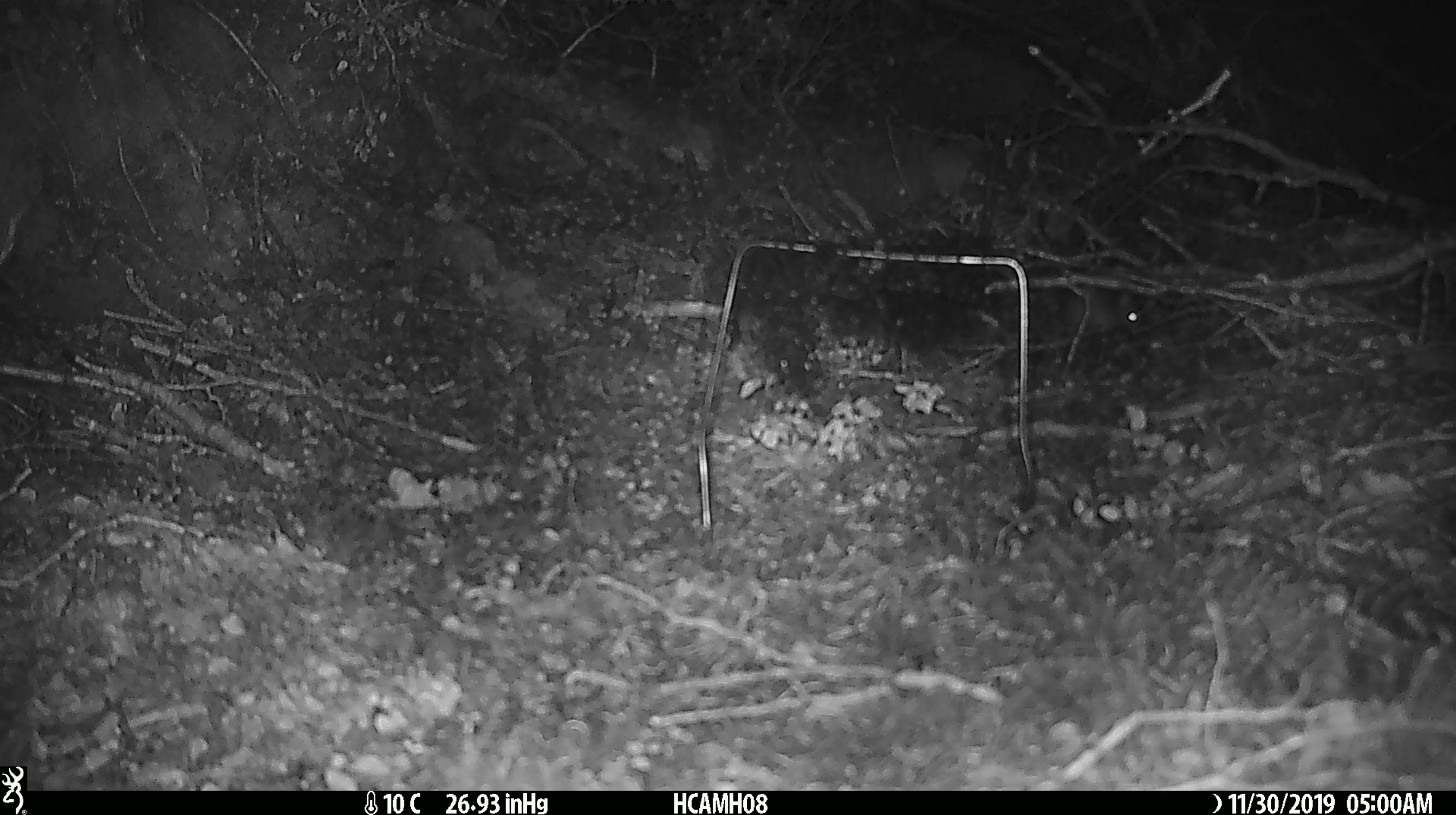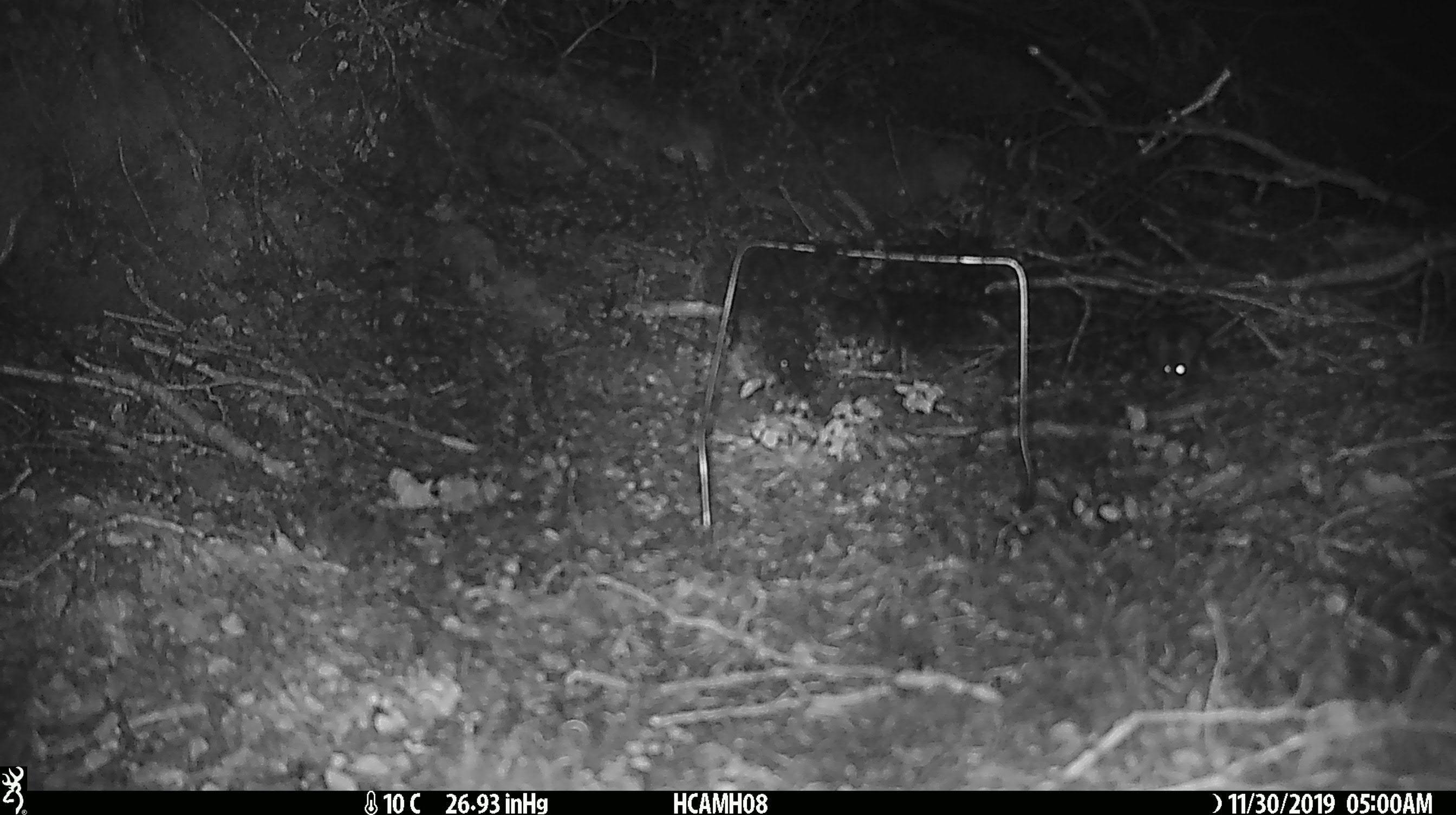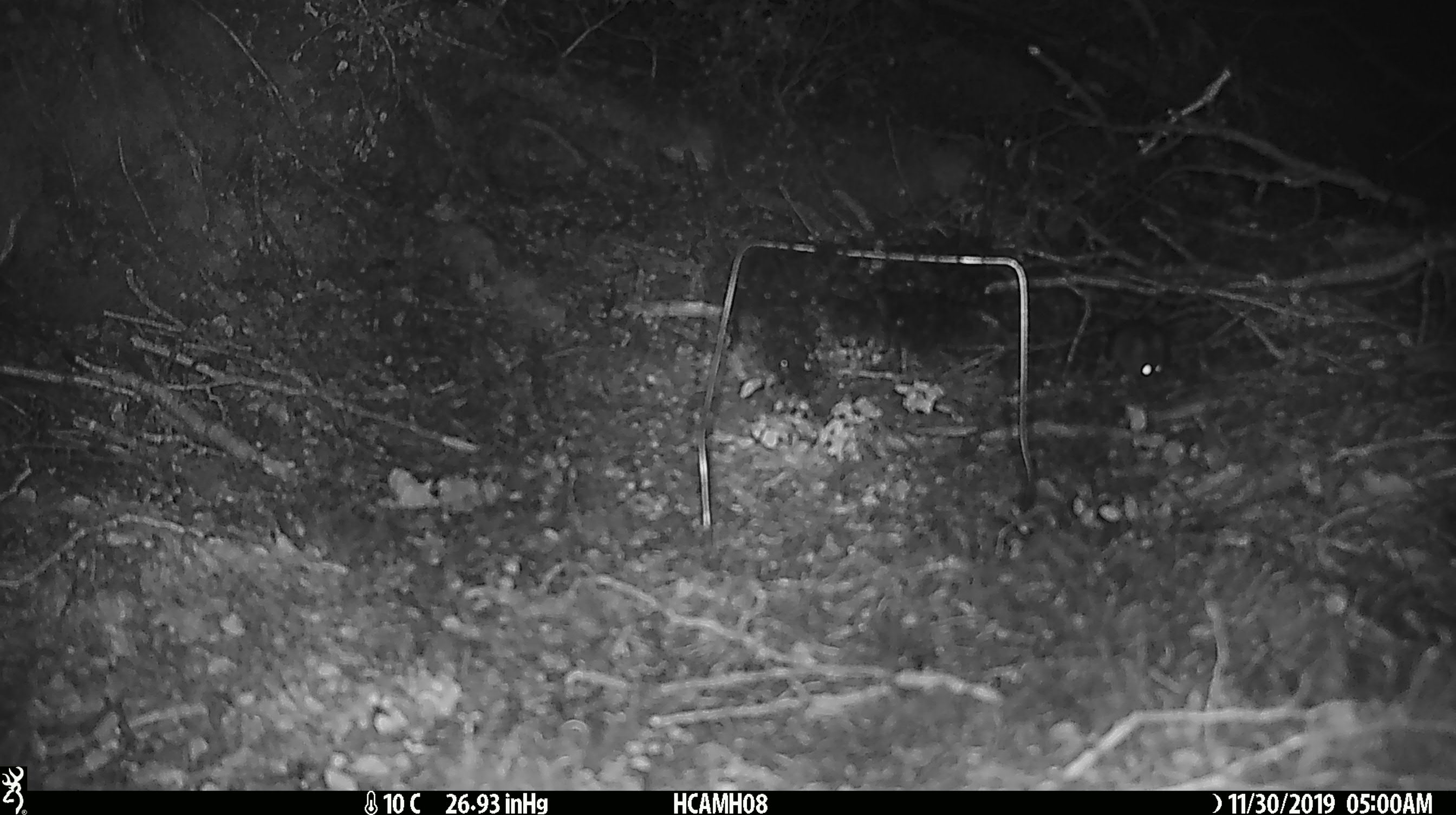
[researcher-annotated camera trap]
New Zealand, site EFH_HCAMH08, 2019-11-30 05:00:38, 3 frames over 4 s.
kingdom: Animalia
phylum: Chordata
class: Mammalia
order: Rodentia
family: Muridae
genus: Mus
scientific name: Mus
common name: mouse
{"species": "mouse (Mus)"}